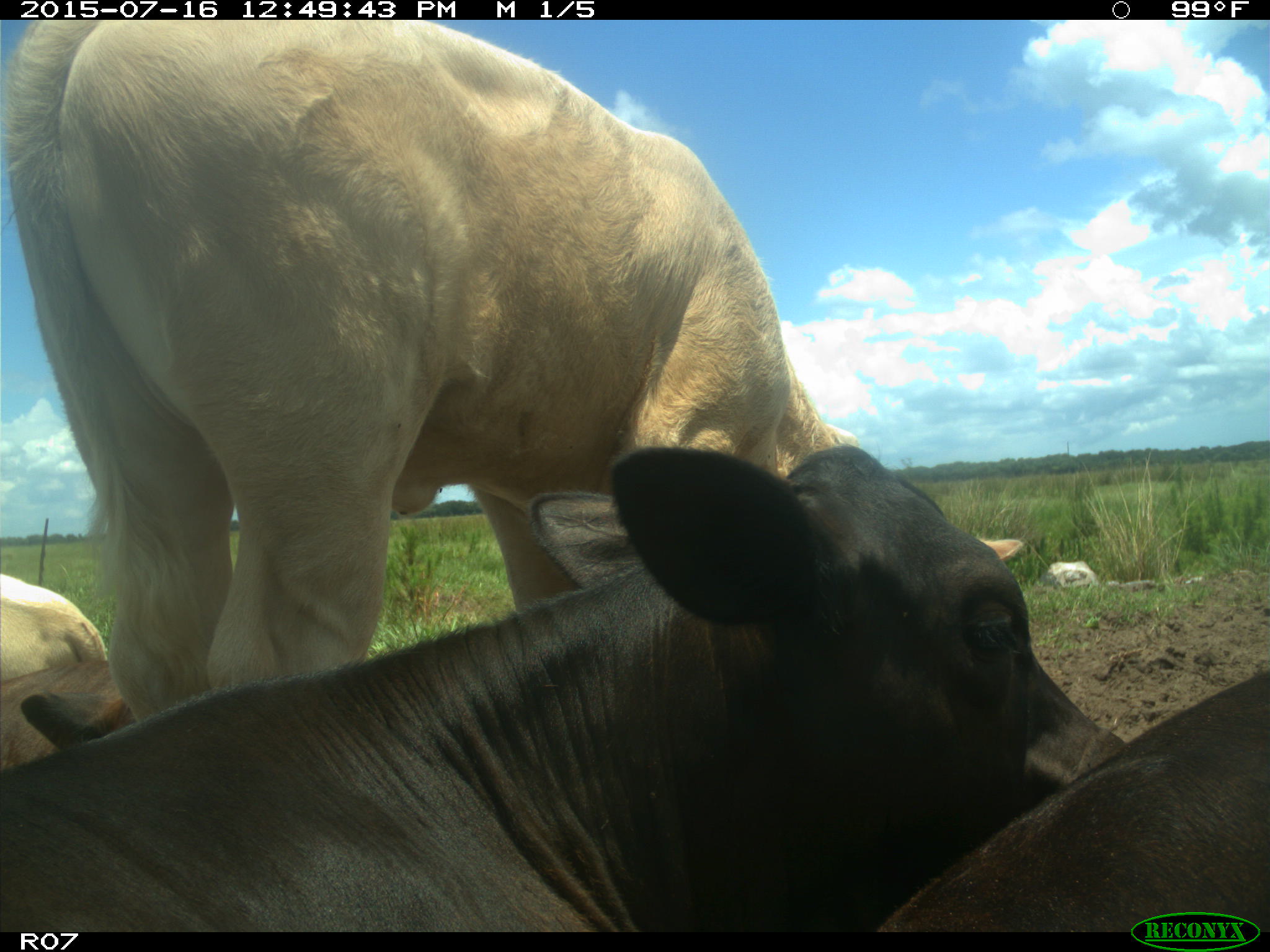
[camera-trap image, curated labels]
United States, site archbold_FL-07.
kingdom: Animalia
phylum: Chordata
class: Mammalia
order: Artiodactyla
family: Bovidae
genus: Bos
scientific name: Bos taurus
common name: domestic cow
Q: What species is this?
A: Bos taurus (domestic cow).